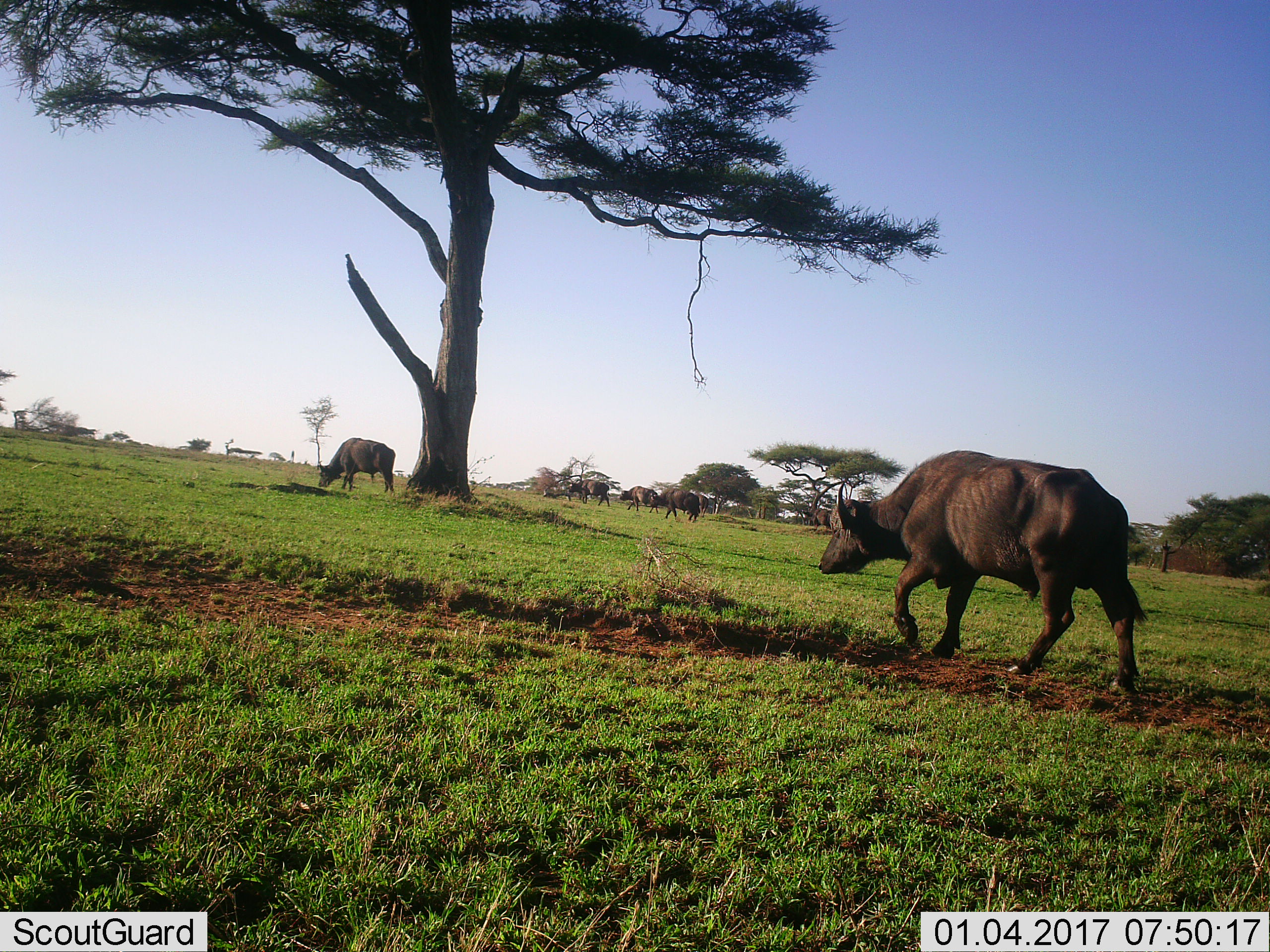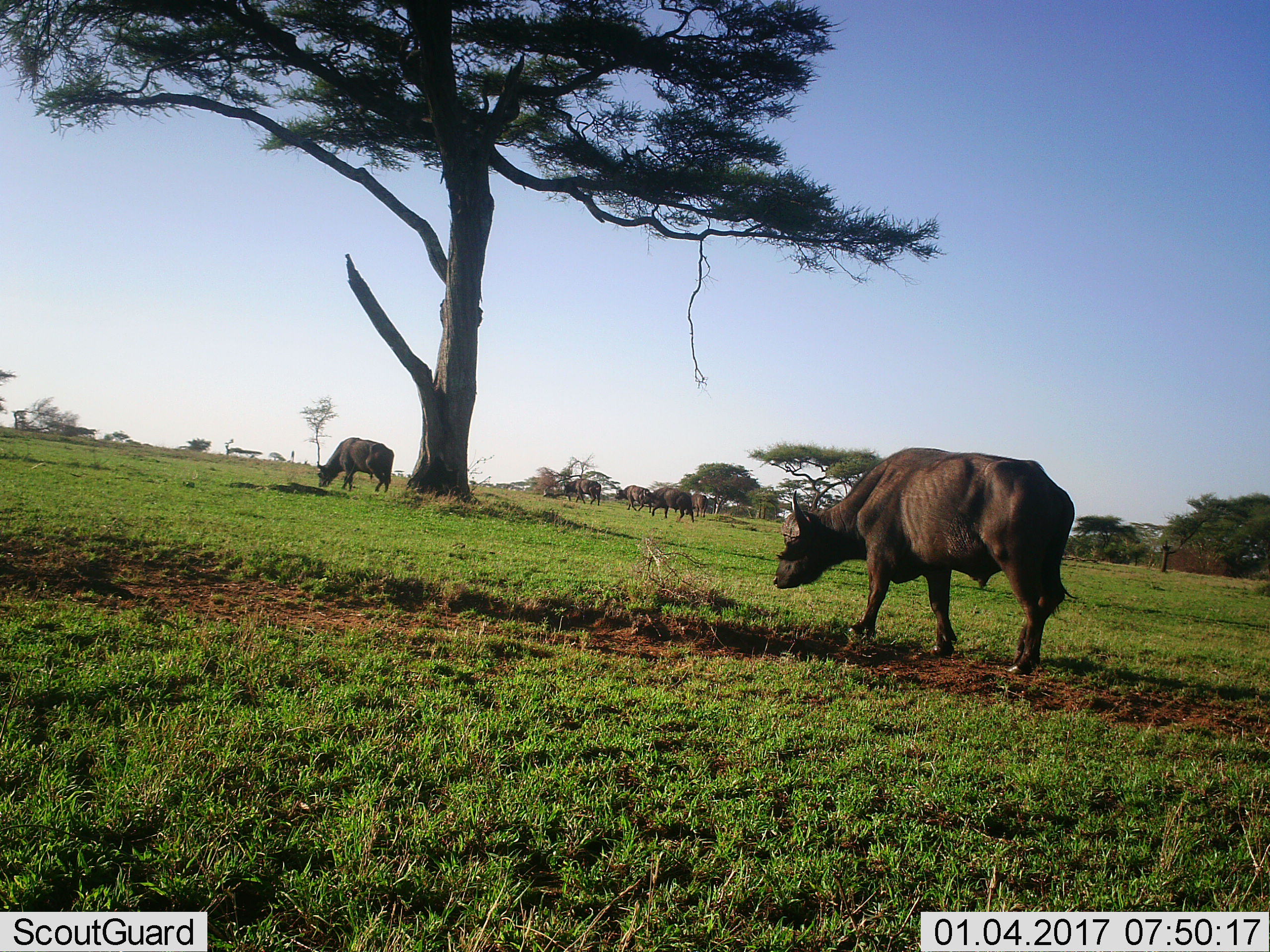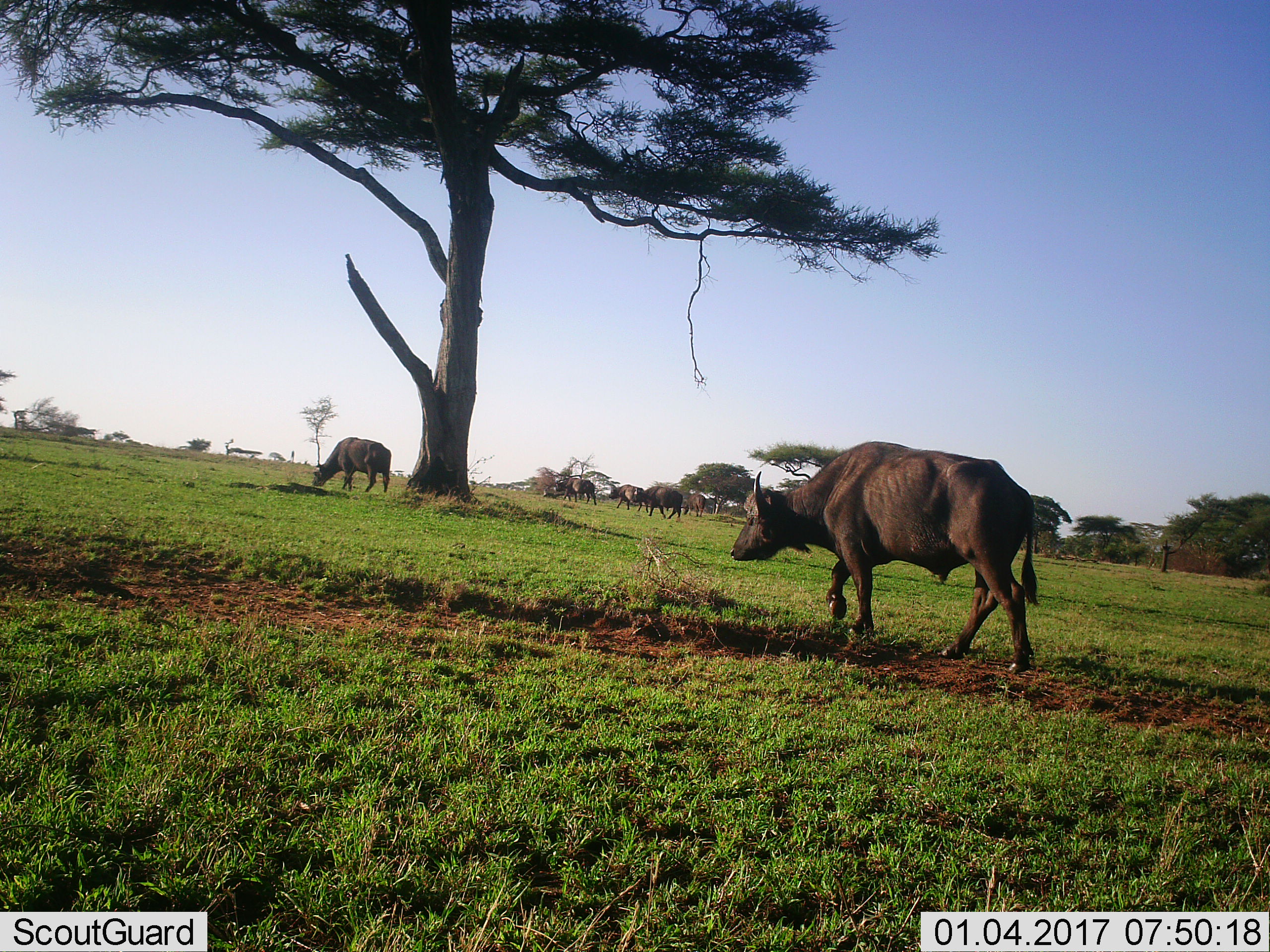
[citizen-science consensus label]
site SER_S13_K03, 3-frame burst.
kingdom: Animalia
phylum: Chordata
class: Mammalia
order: Artiodactyla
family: Bovidae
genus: Syncerus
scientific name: Syncerus caffer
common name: african buffalo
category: buffalo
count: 6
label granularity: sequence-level